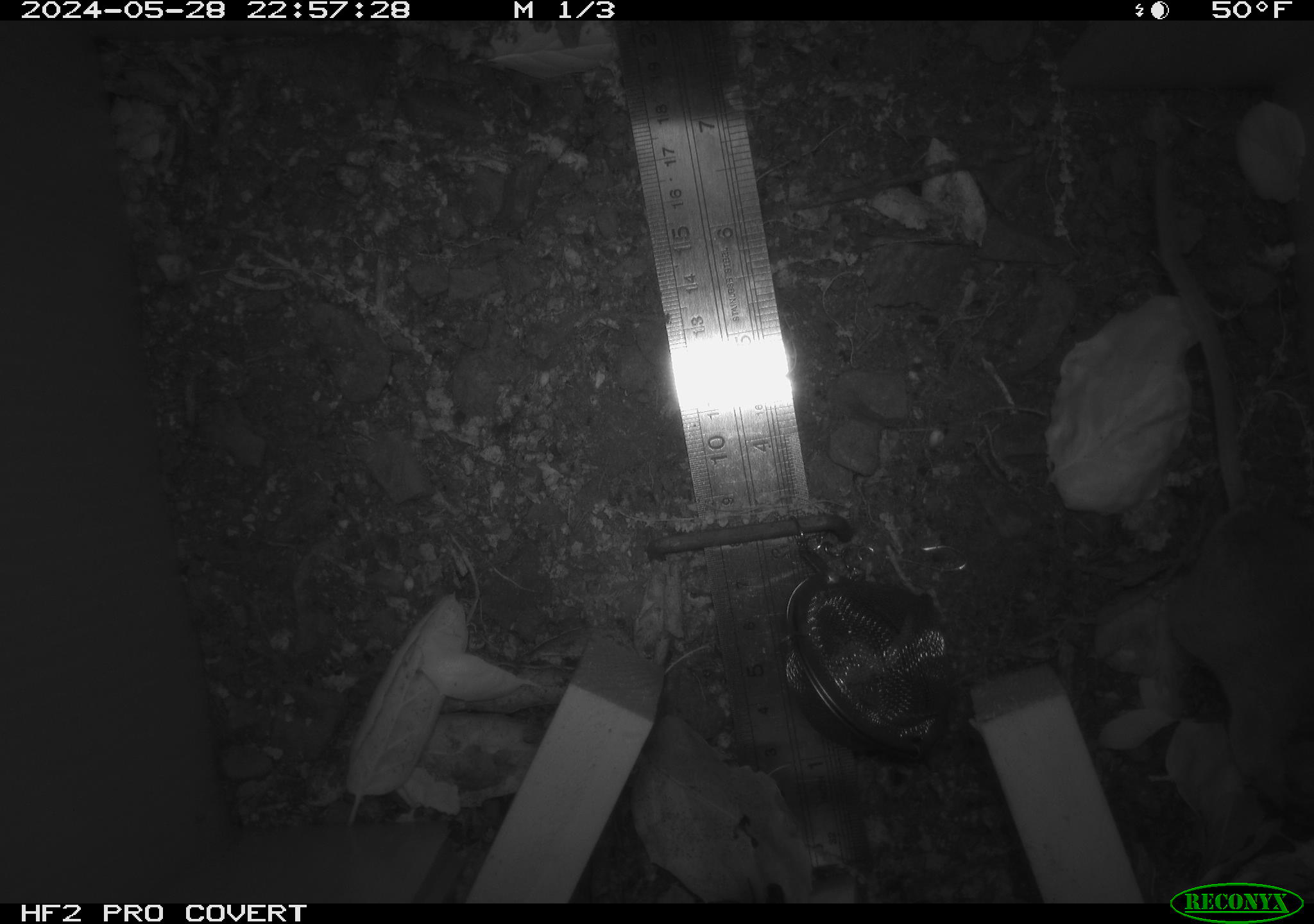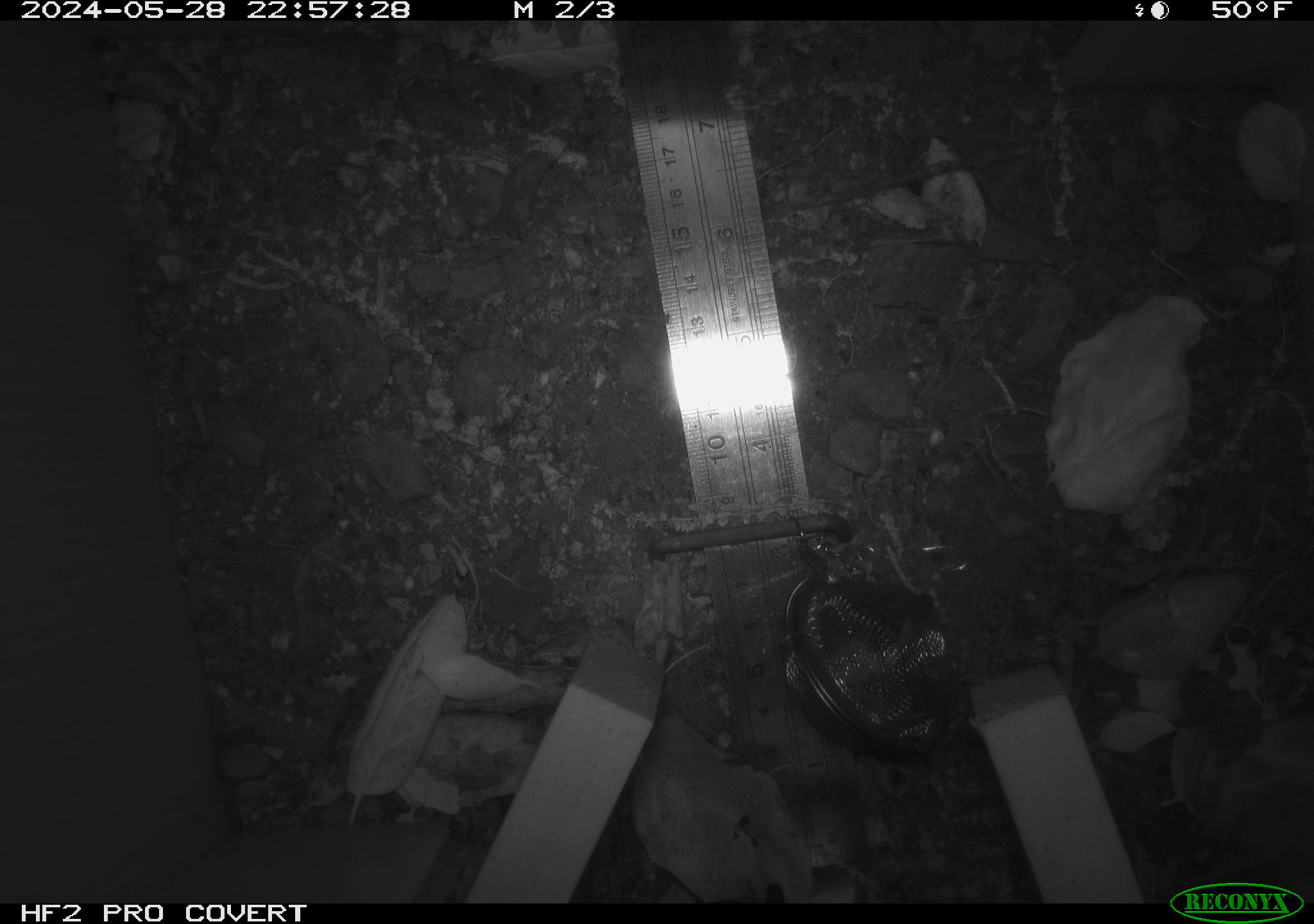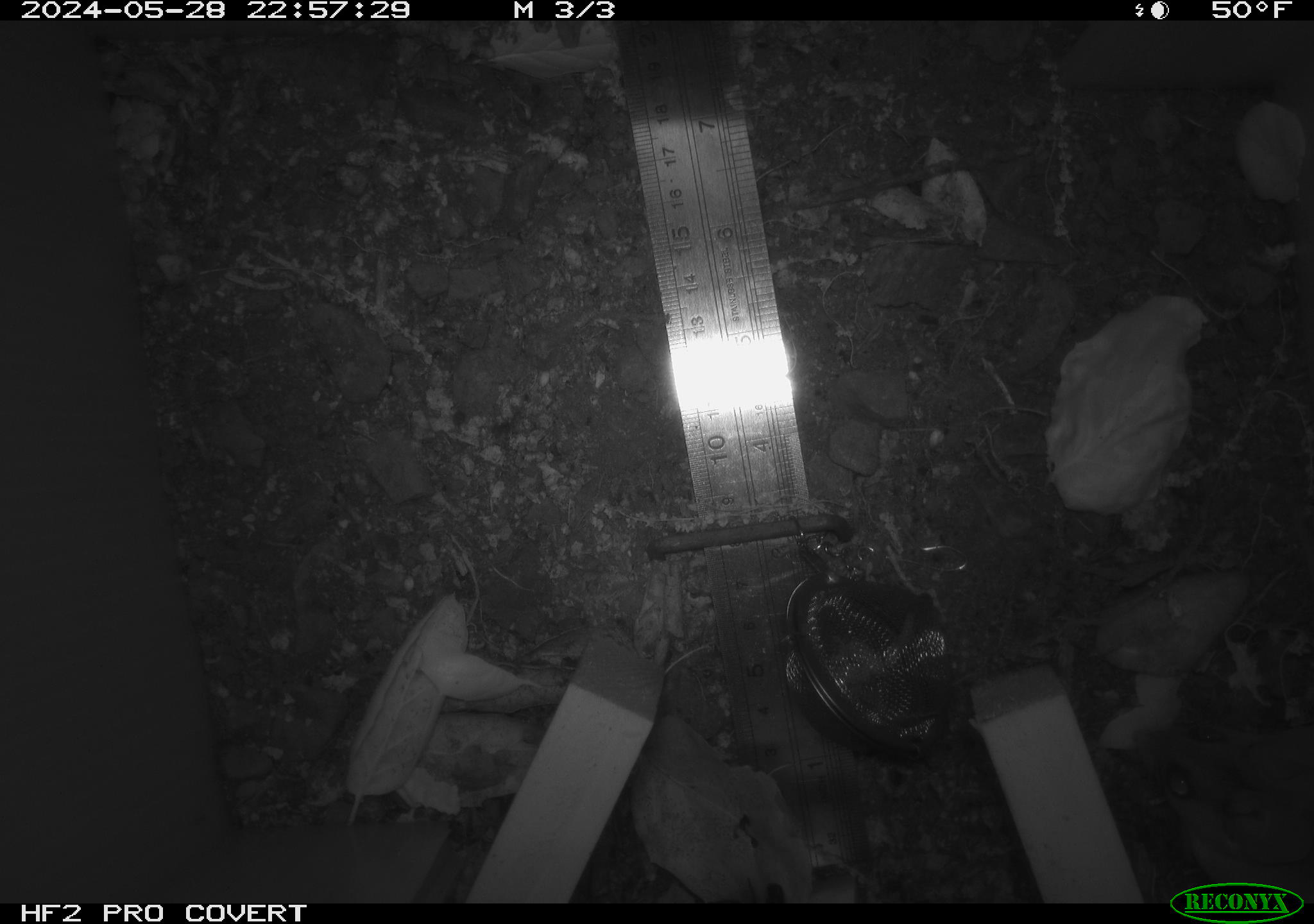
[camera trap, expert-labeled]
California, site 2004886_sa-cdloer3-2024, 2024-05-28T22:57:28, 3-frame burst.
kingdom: Animalia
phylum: Chordata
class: Mammalia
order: Rodentia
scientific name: Rodentia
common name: rodent